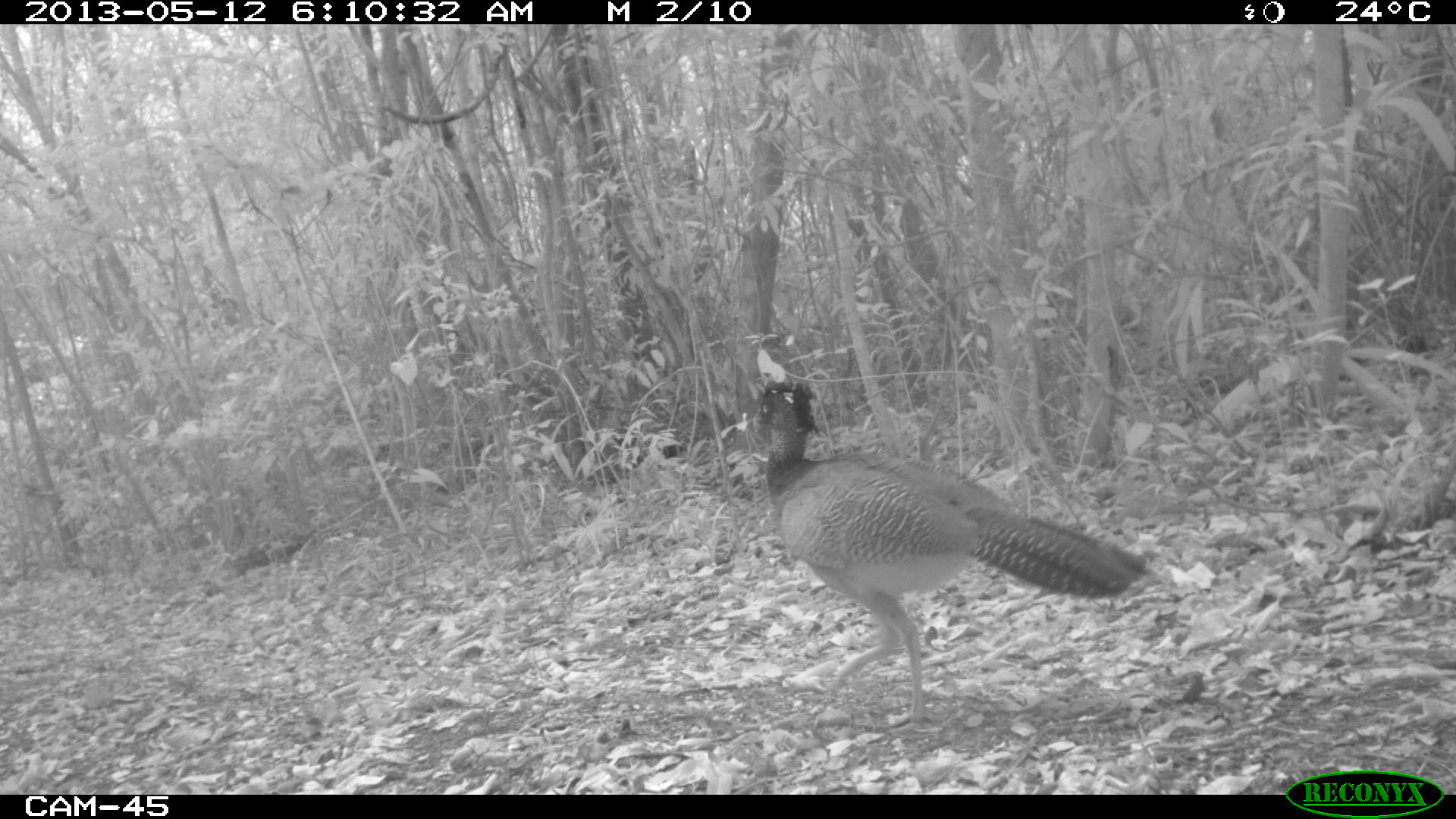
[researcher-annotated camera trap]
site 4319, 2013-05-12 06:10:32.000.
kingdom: Animalia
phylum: Chordata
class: Aves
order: Galliformes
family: Cracidae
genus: Crax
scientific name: Crax rubra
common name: great curassow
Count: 1.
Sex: female.